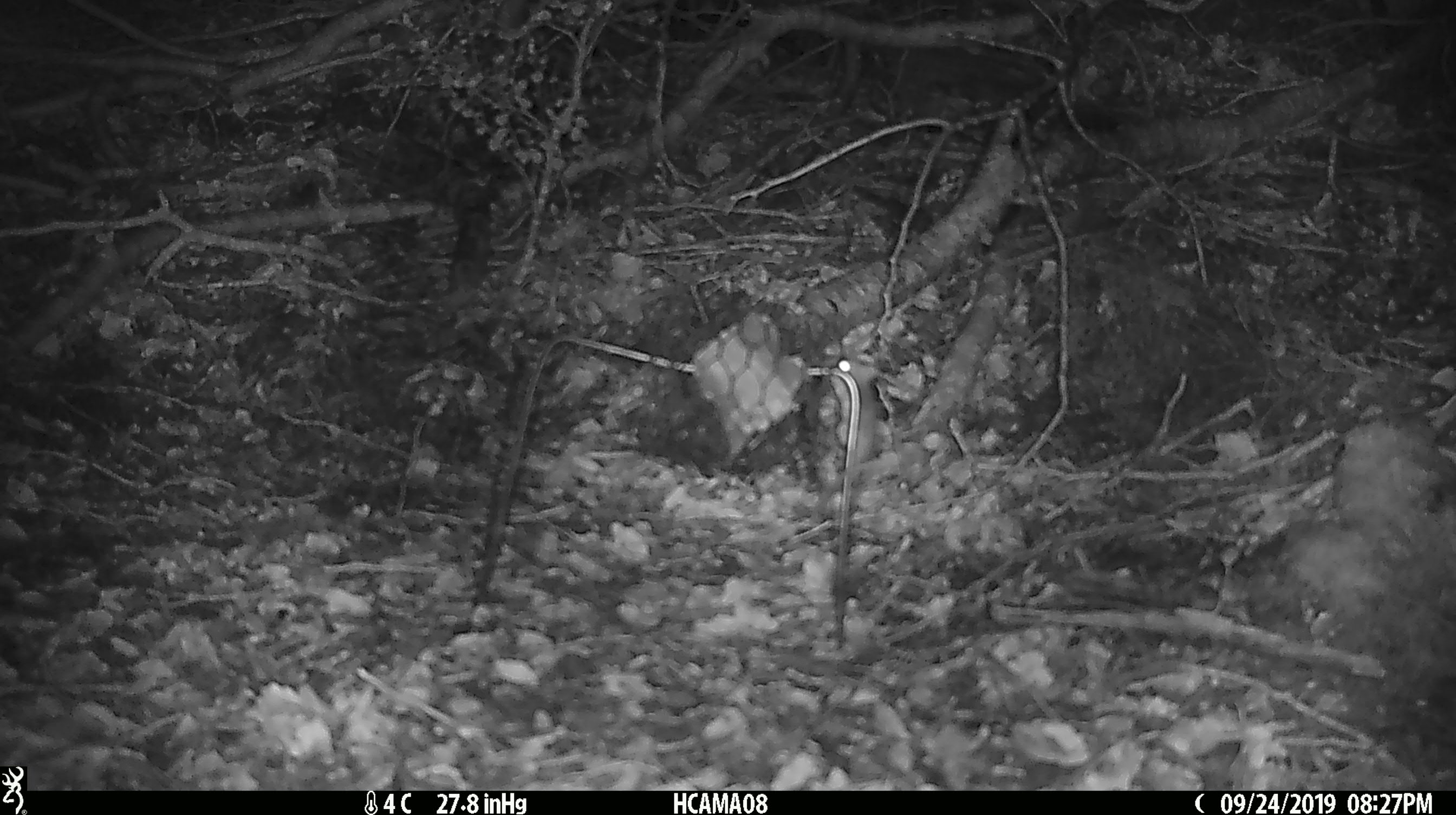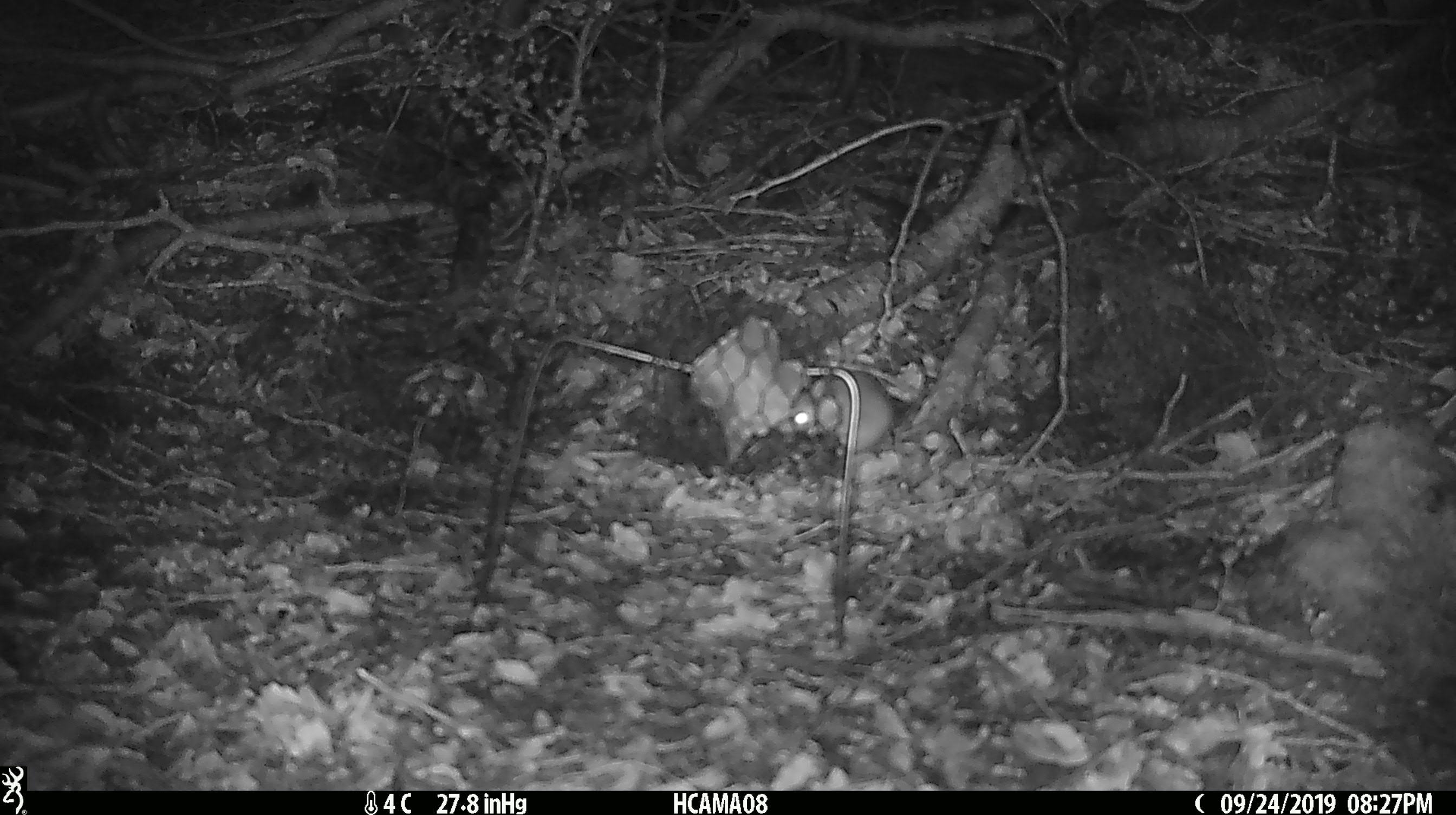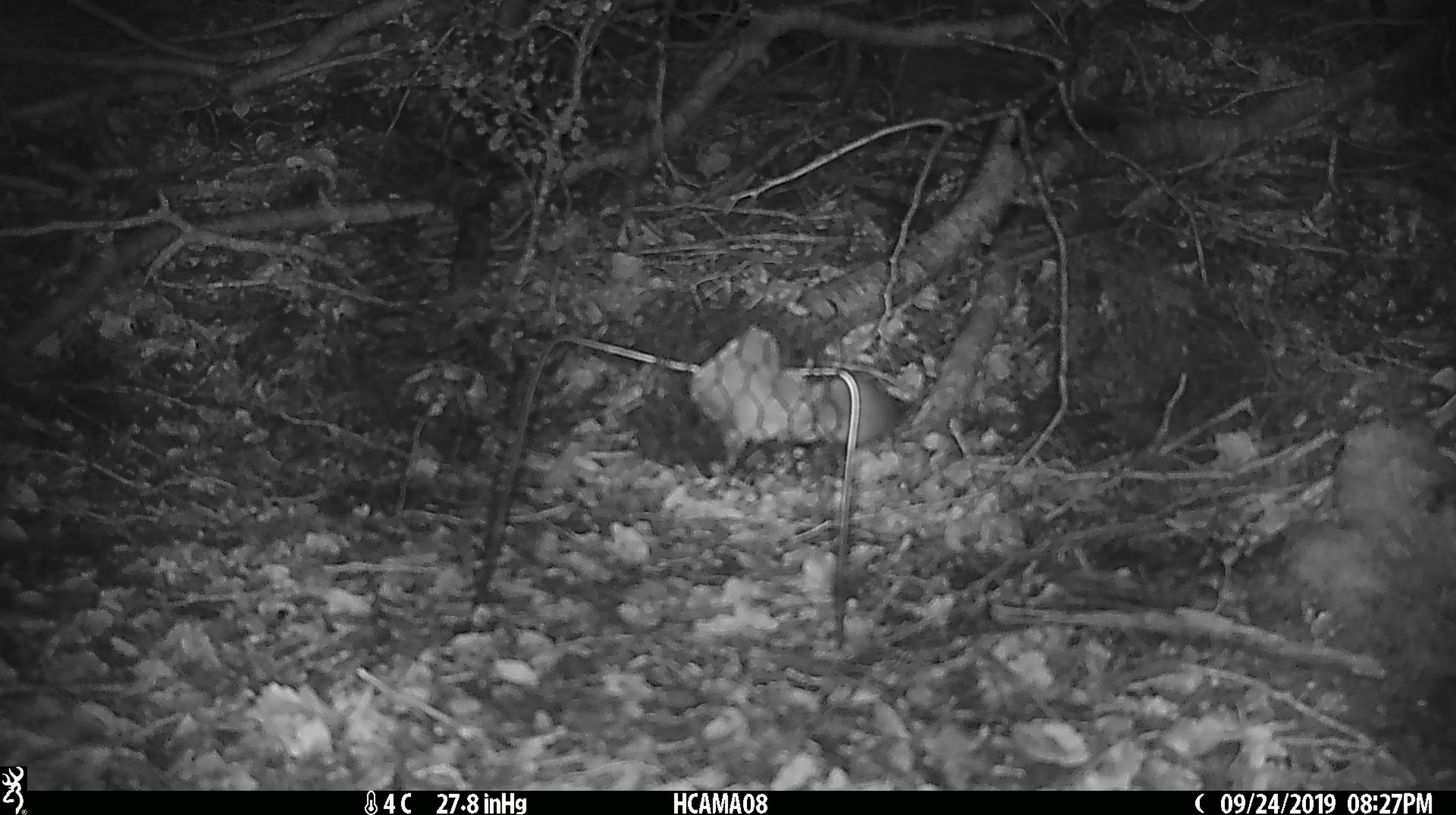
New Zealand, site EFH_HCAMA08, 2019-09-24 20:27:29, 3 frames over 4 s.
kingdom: Animalia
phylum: Chordata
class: Mammalia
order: Rodentia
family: Muridae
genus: Mus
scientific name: Mus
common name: mouse